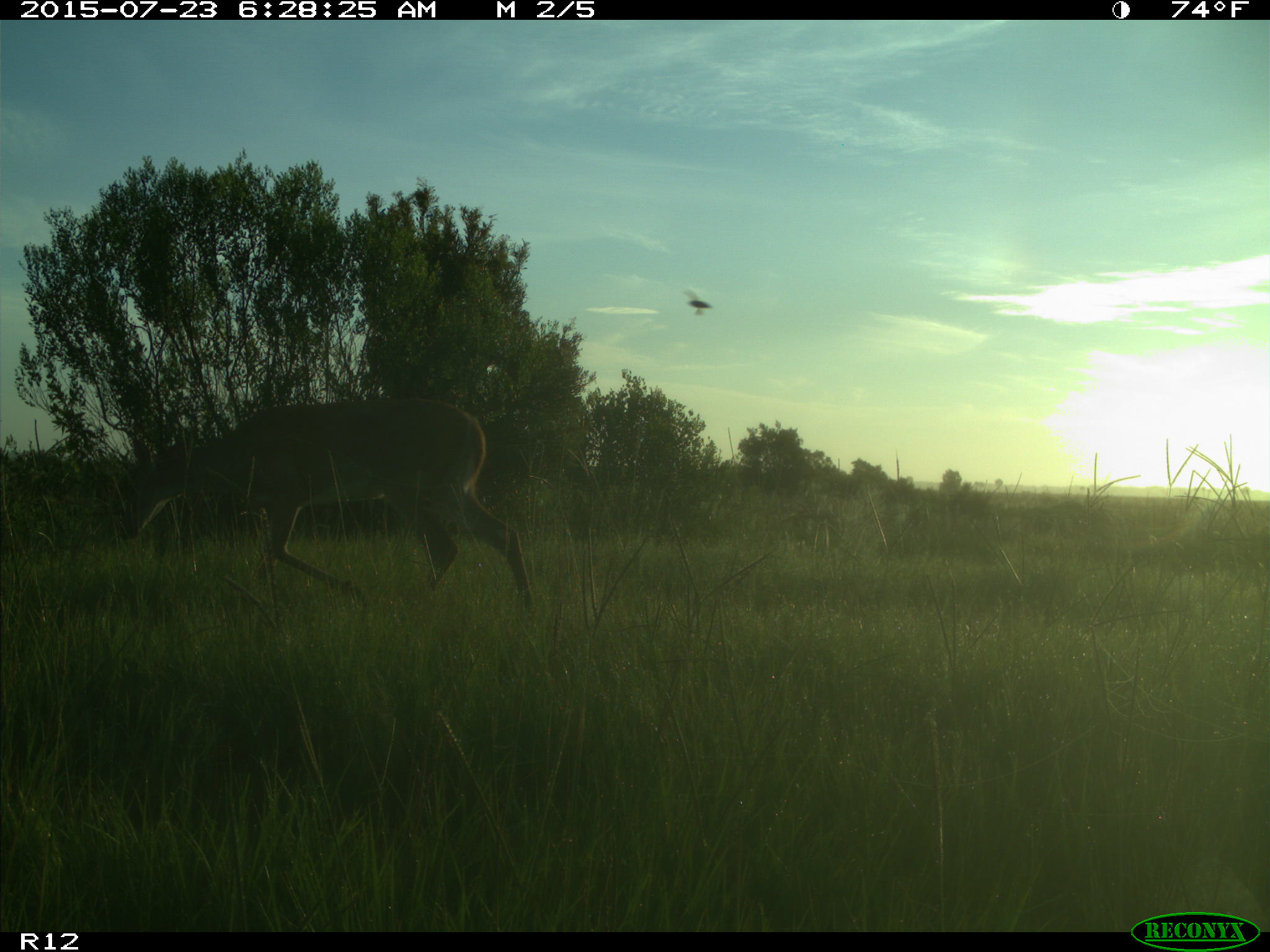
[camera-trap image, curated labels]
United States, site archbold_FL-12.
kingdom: Animalia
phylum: Chordata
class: Mammalia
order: Artiodactyla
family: Cervidae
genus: Odocoileus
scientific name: Odocoileus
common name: deer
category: unidentified deer